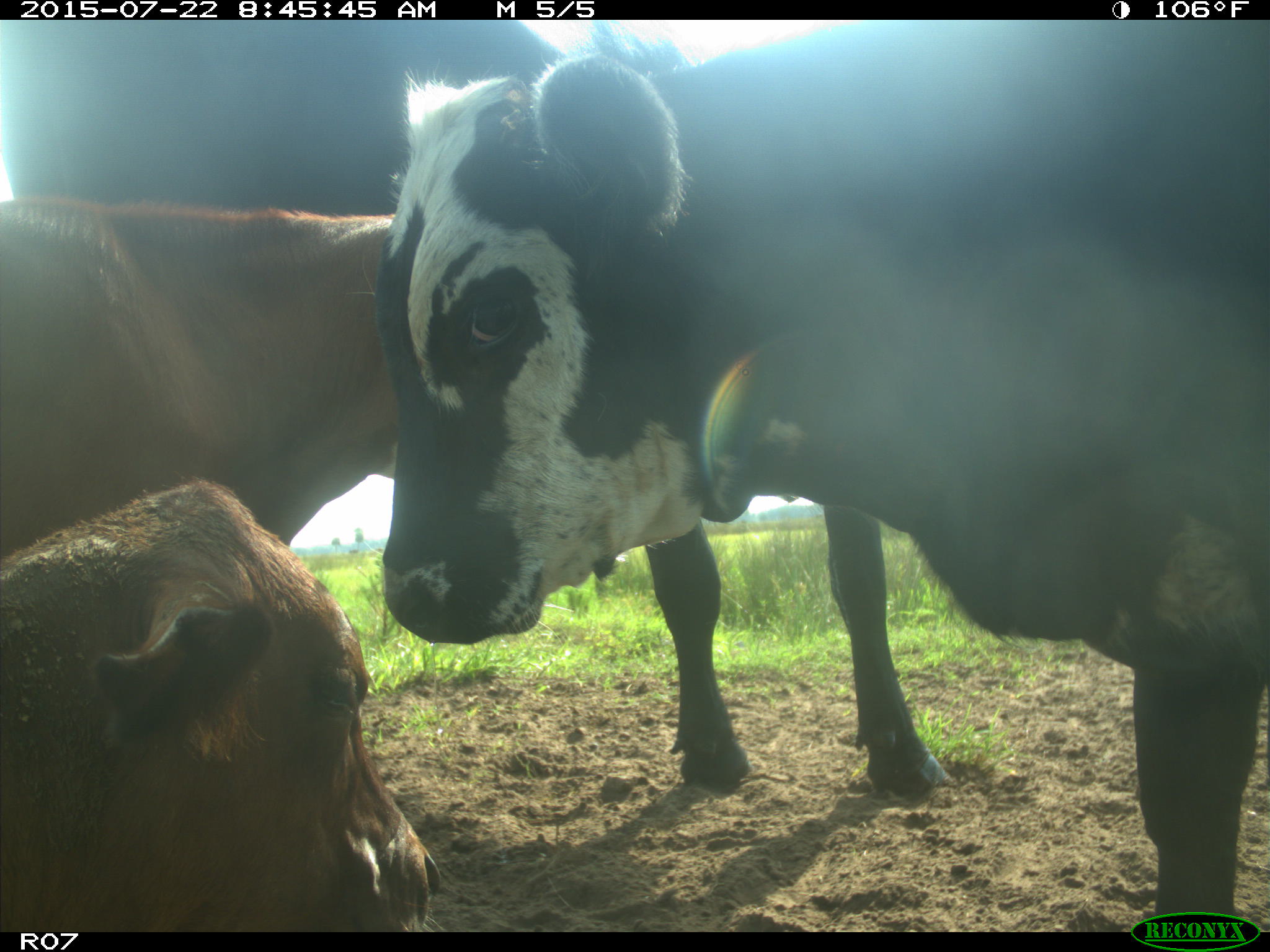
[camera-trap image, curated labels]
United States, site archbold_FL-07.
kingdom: Animalia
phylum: Chordata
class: Mammalia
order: Artiodactyla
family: Suidae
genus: Sus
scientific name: Sus scrofa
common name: wild boar